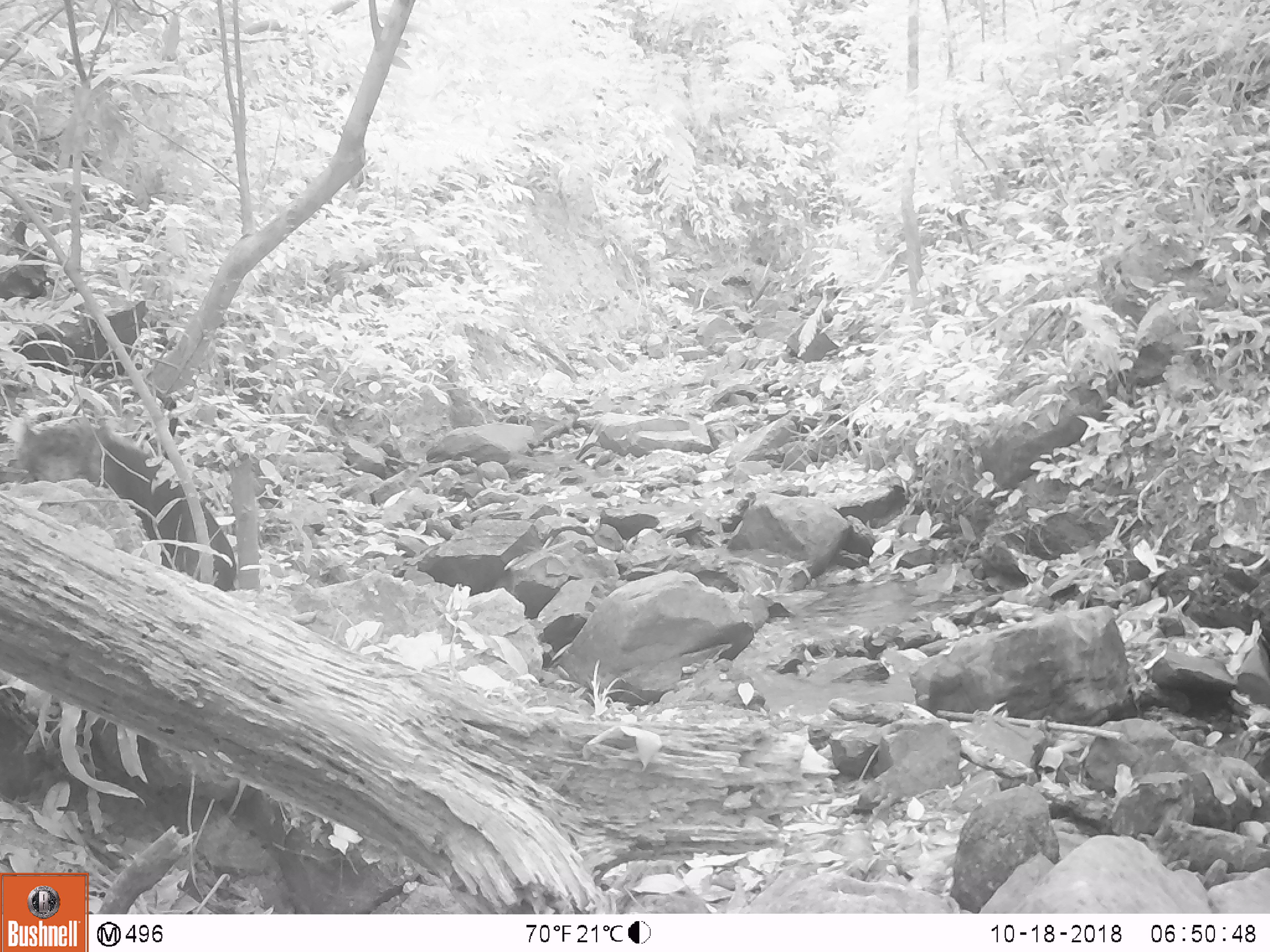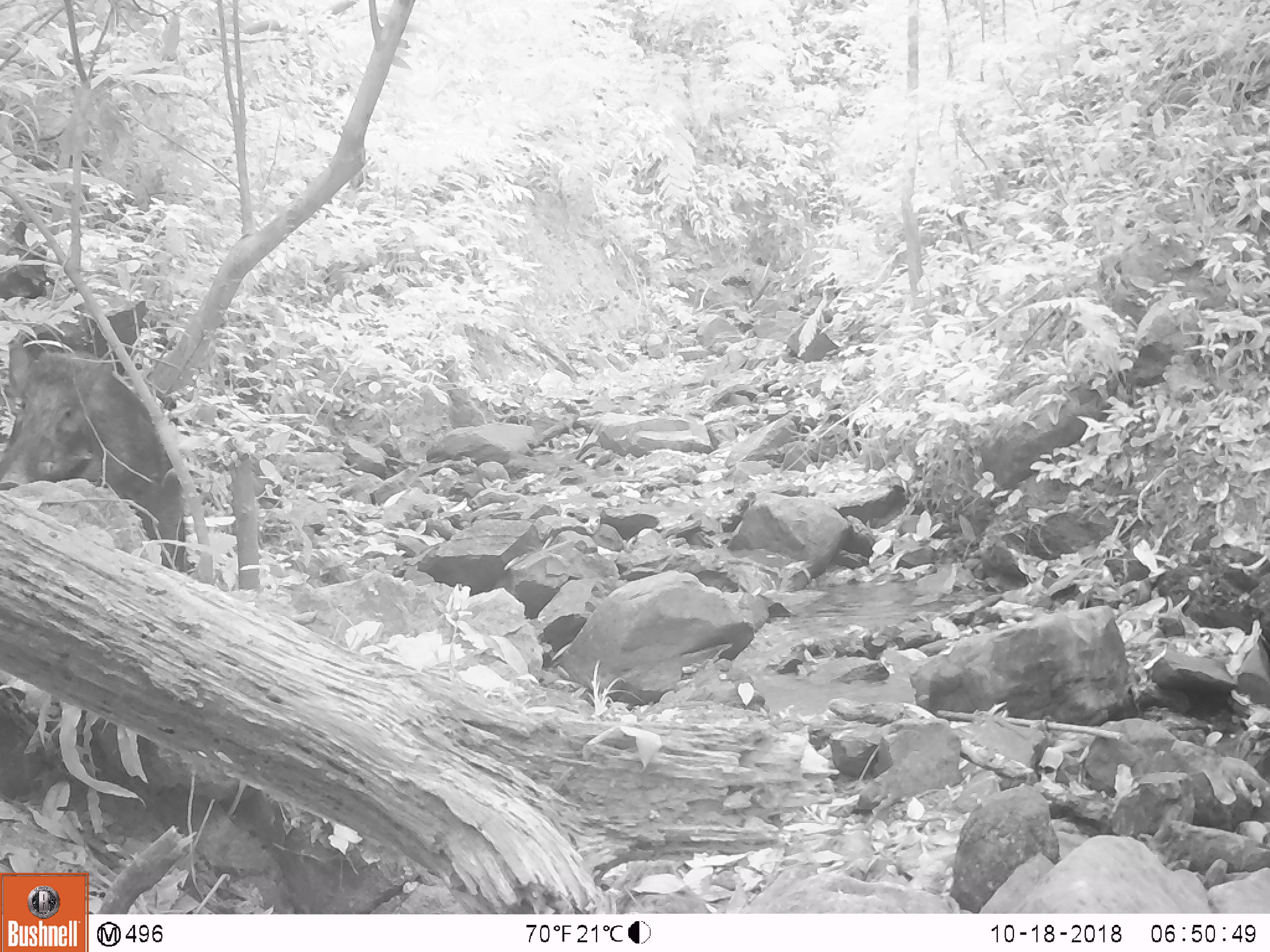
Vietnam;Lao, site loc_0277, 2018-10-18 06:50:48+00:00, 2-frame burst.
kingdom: Animalia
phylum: Chordata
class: Mammalia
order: Artiodactyla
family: Suidae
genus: Sus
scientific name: Sus scrofa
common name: eurasian wild pig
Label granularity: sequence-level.